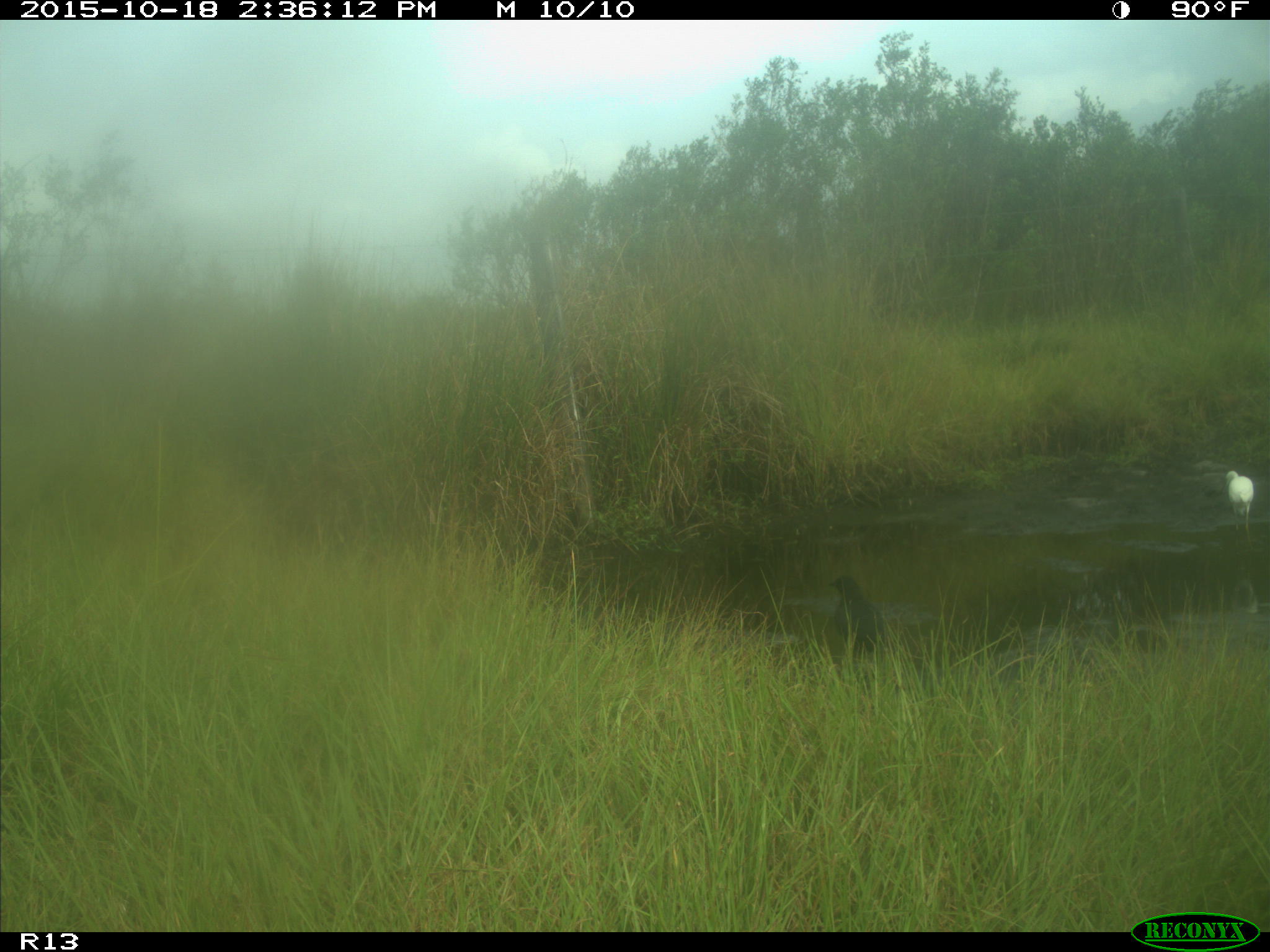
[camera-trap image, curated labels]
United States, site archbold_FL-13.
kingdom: Animalia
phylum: Chordata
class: Aves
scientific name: Aves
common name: birds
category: unidentified bird